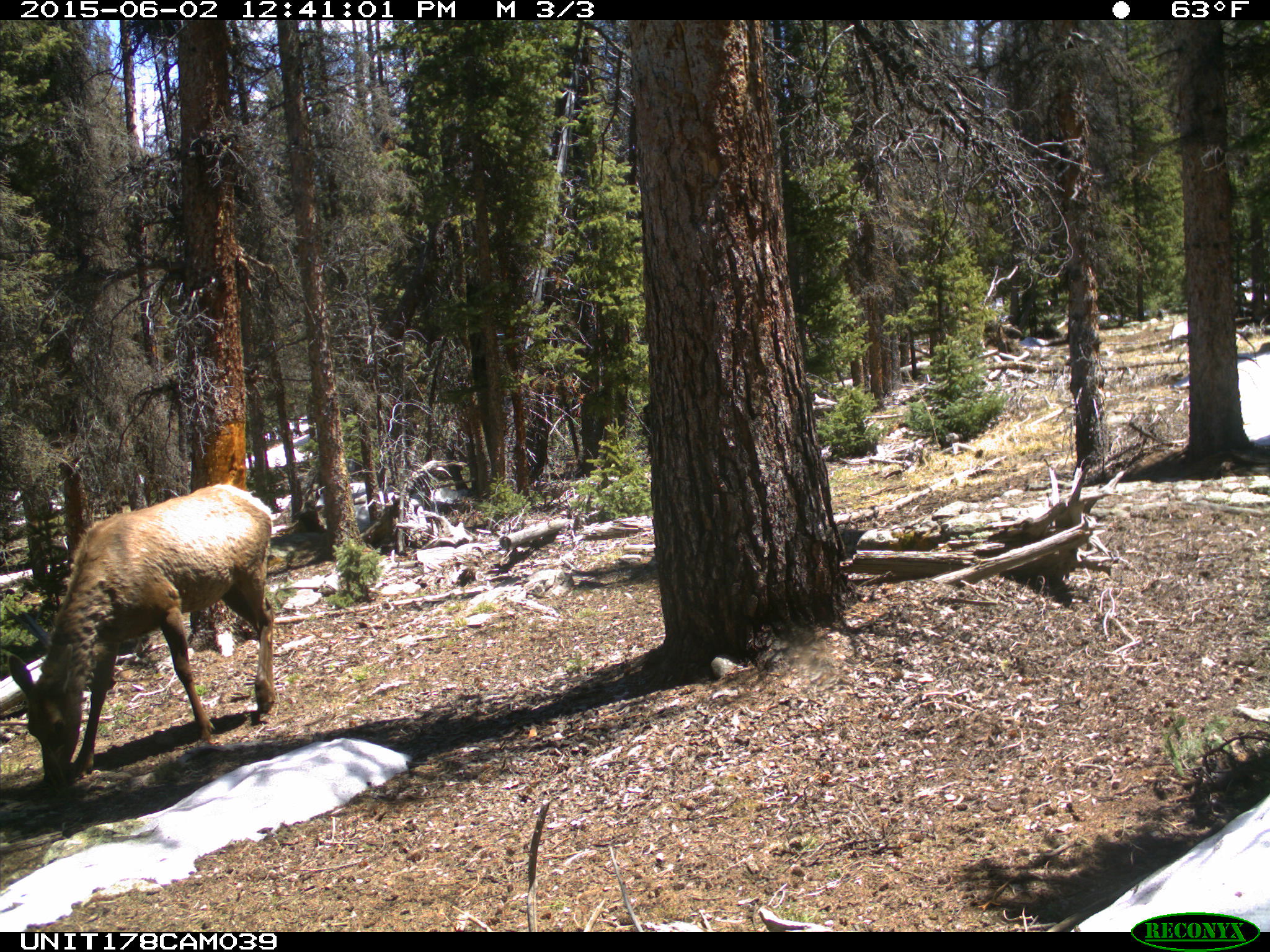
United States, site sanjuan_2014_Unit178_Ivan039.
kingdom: Animalia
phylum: Chordata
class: Mammalia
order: Artiodactyla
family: Cervidae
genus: Cervus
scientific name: Cervus elaphus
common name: red deer